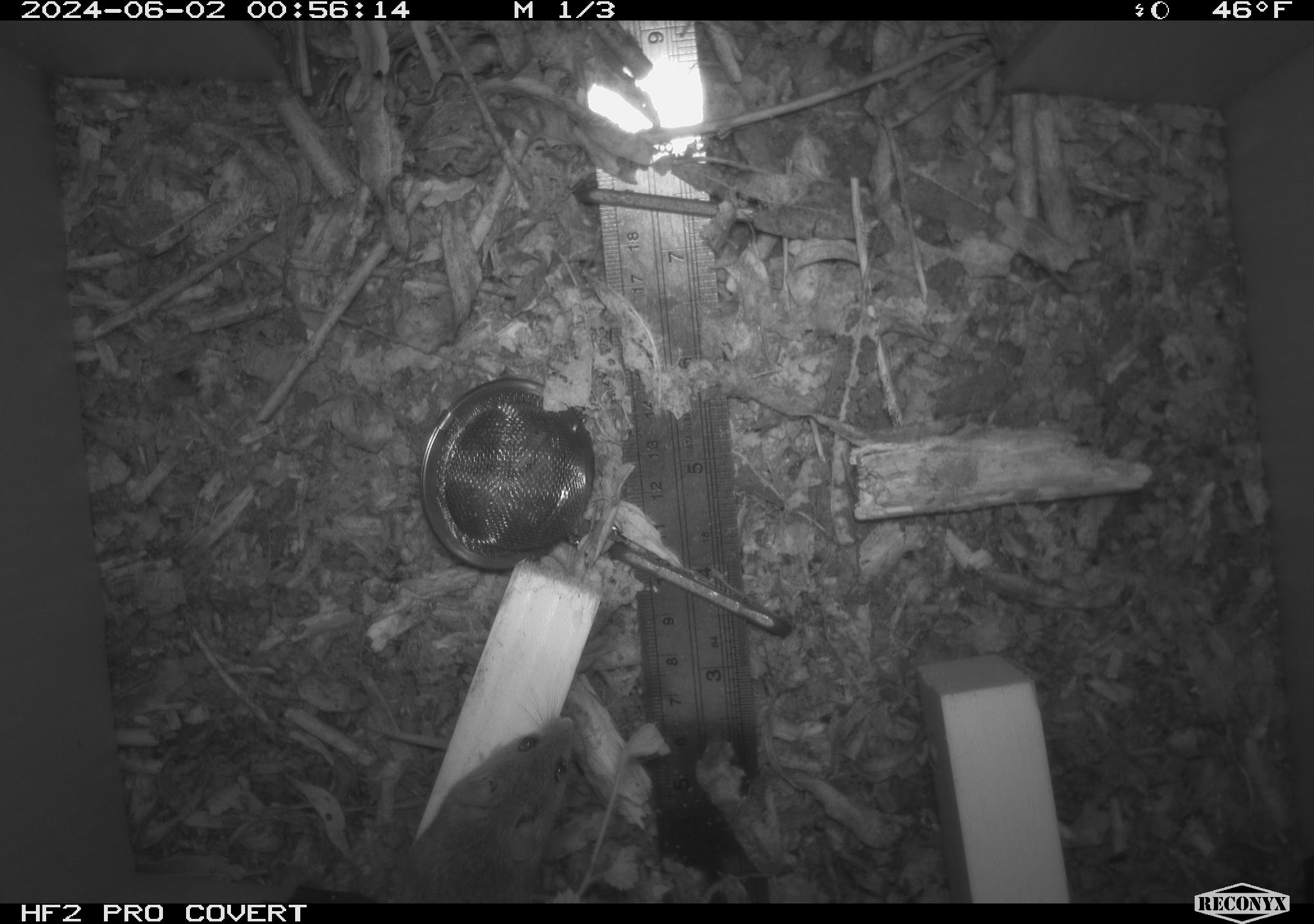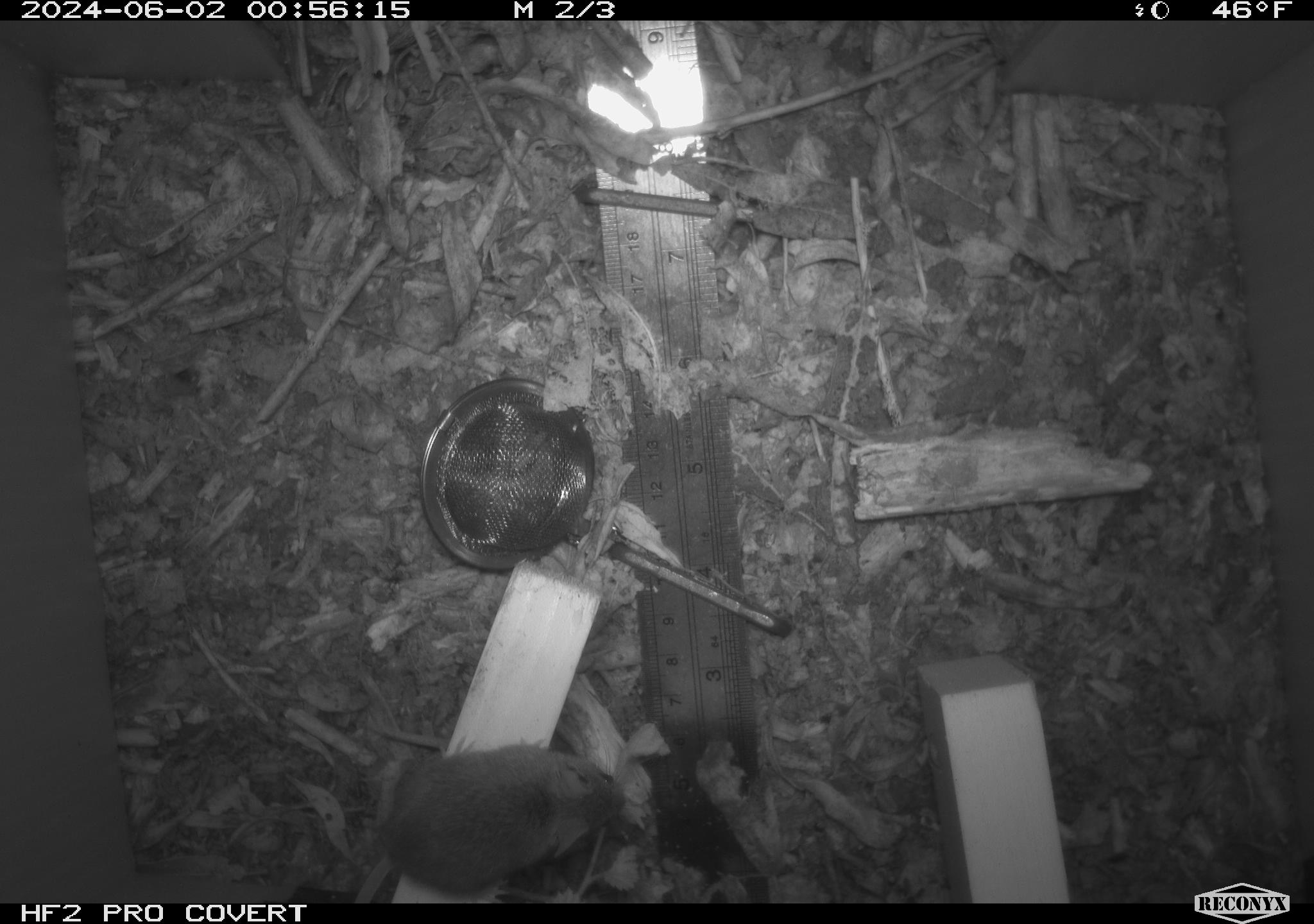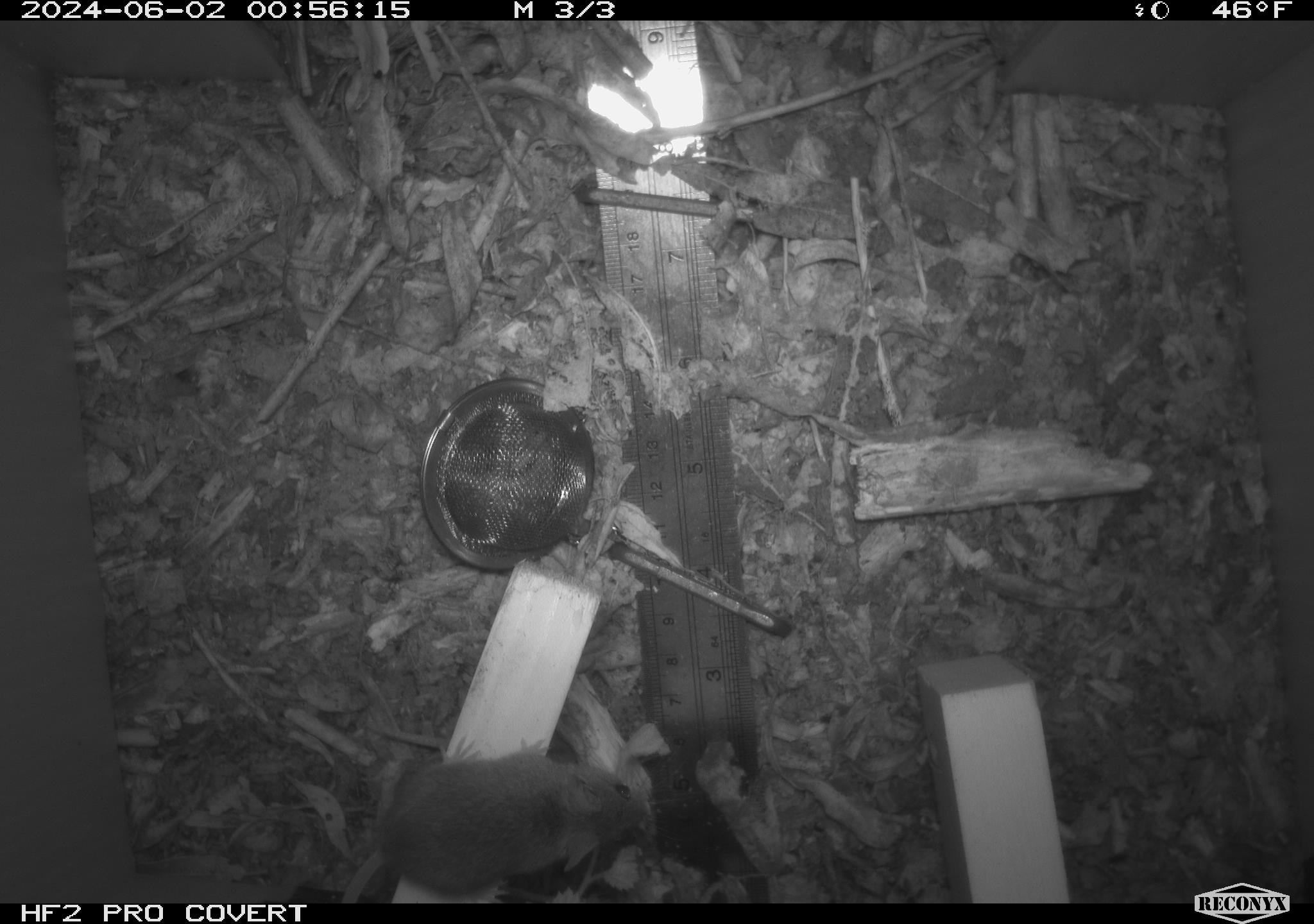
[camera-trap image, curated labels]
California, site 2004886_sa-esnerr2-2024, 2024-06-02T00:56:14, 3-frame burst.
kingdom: Animalia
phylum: Chordata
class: Mammalia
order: Rodentia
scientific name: Rodentia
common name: rodent